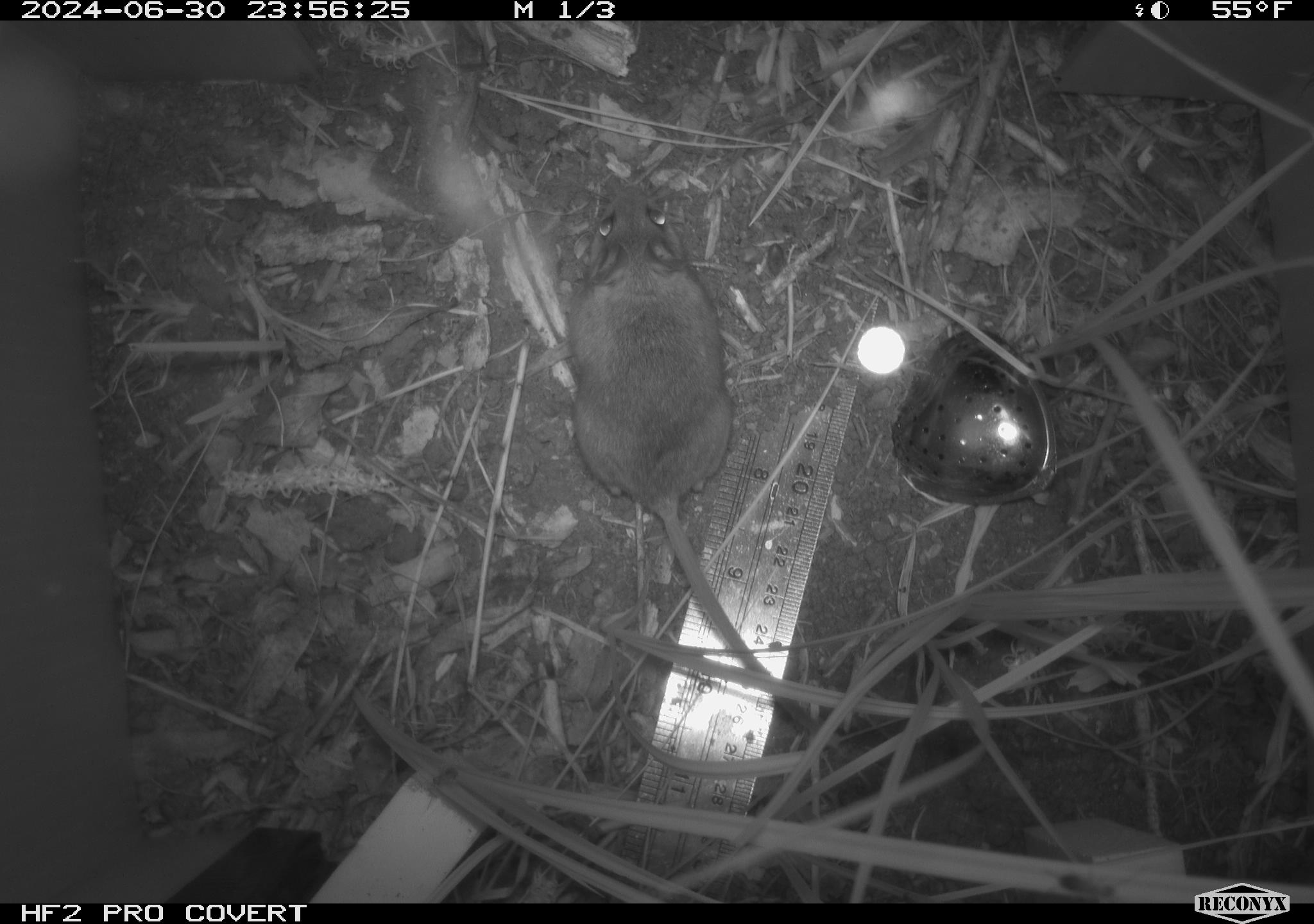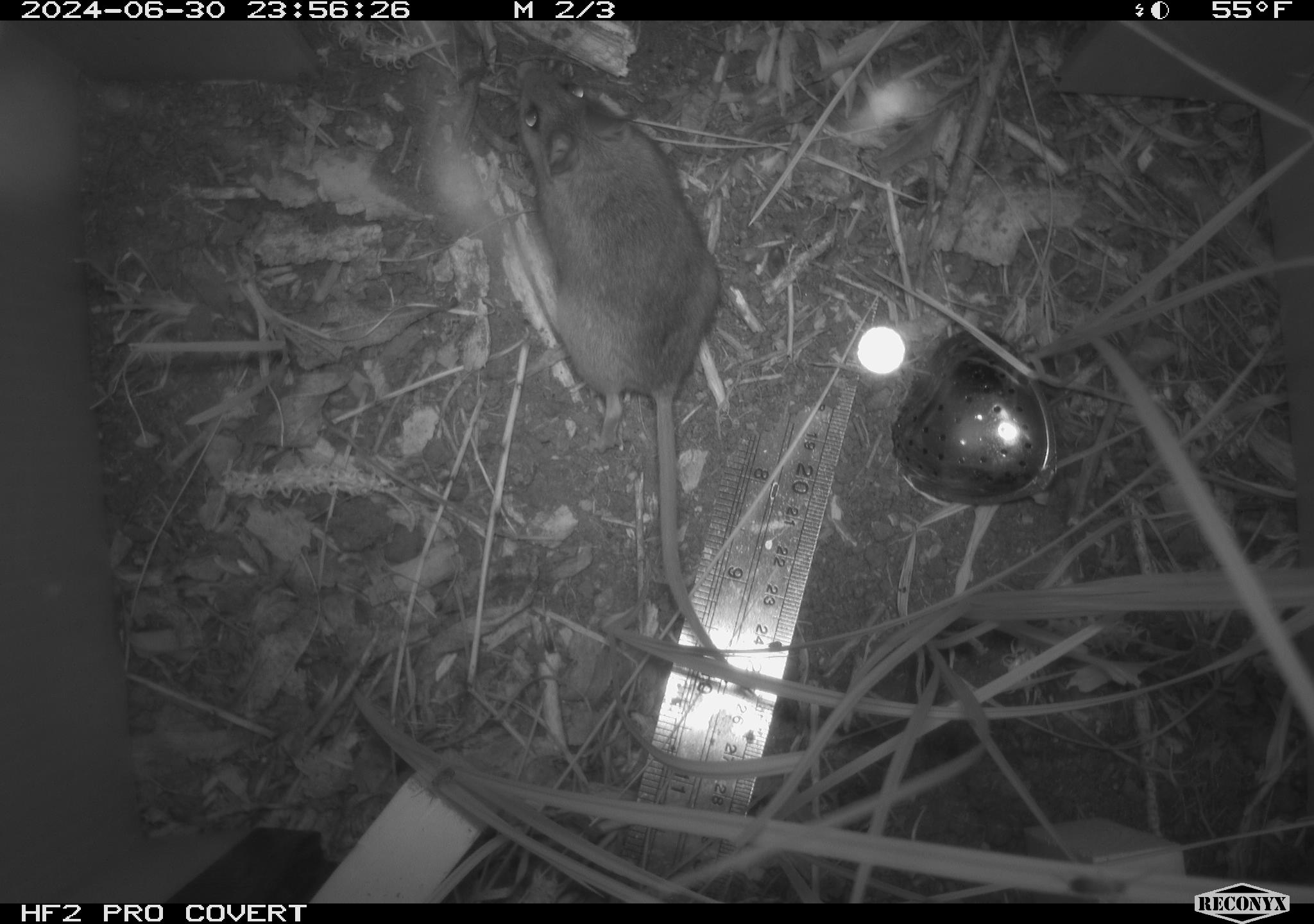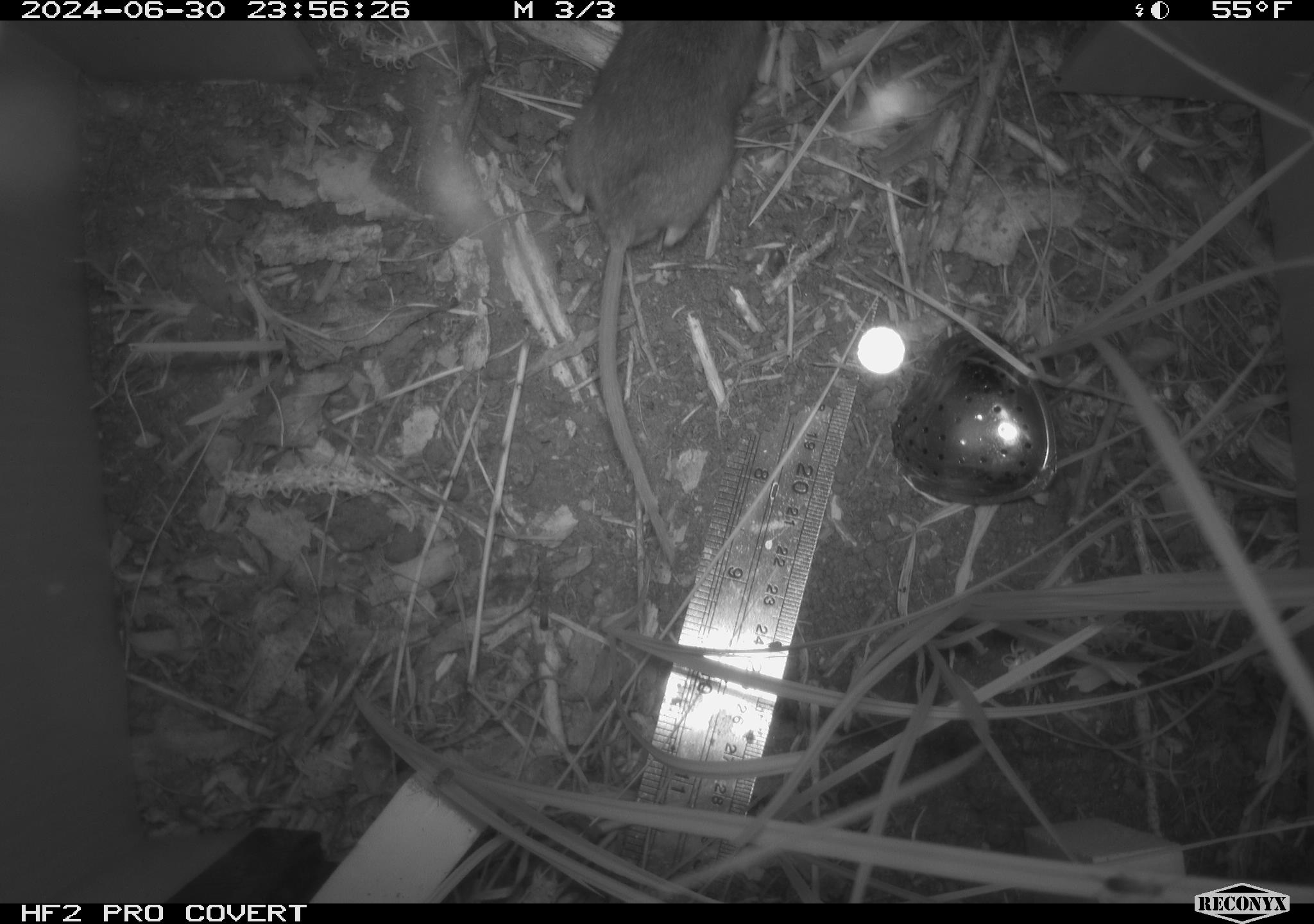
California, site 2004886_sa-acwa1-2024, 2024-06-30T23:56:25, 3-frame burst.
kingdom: Animalia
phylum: Chordata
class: Mammalia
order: Rodentia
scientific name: Rodentia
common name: mouse species